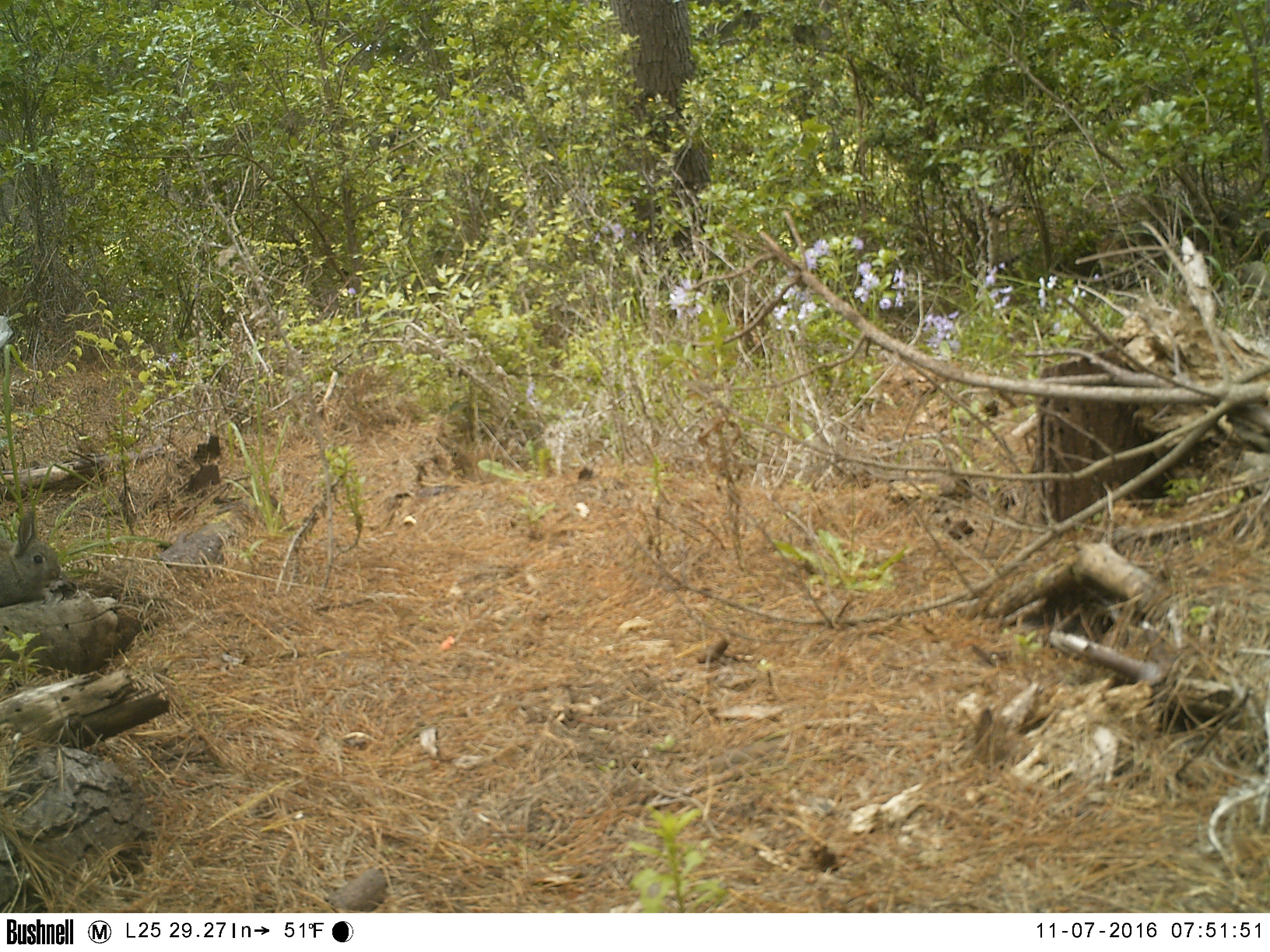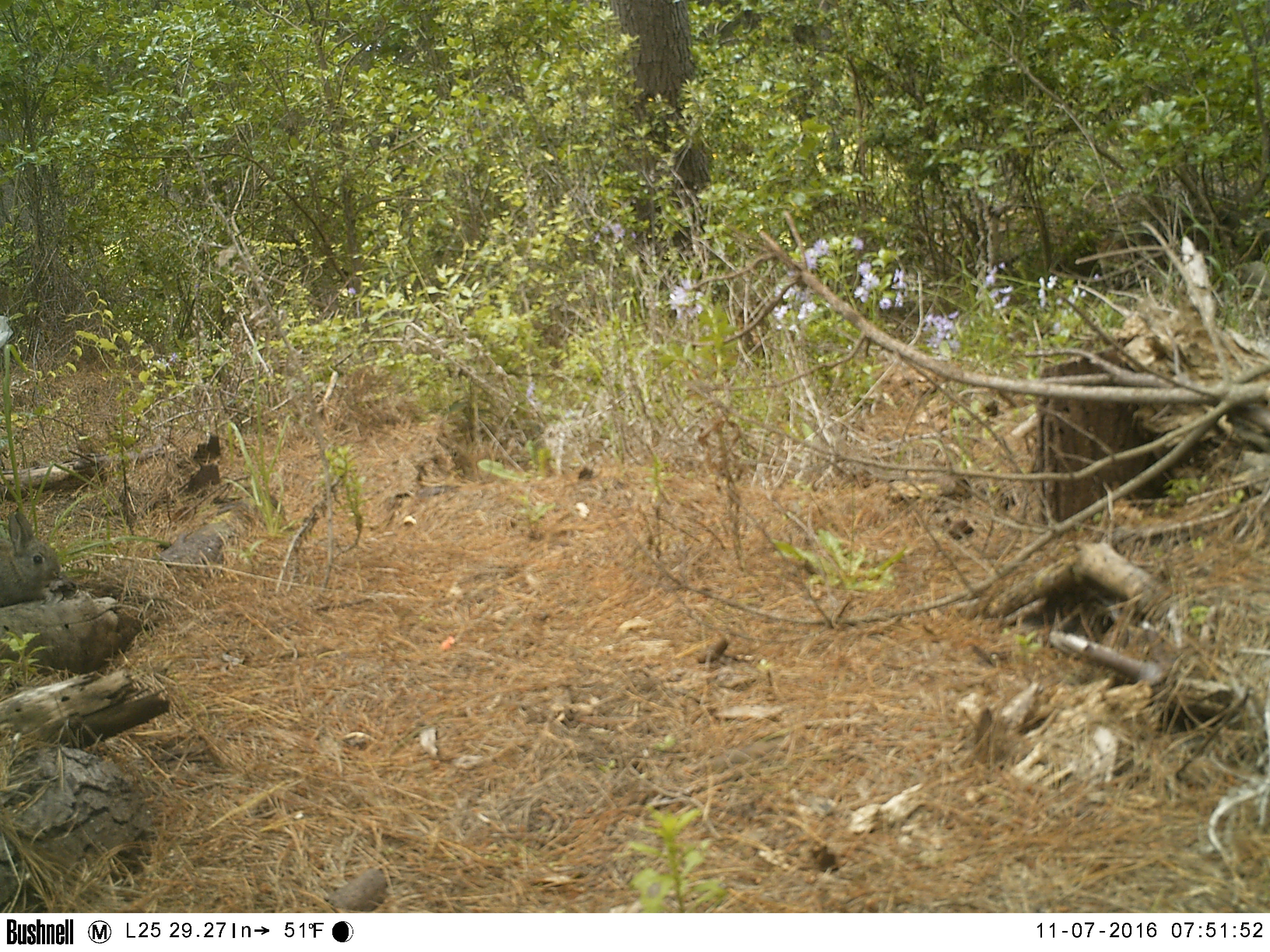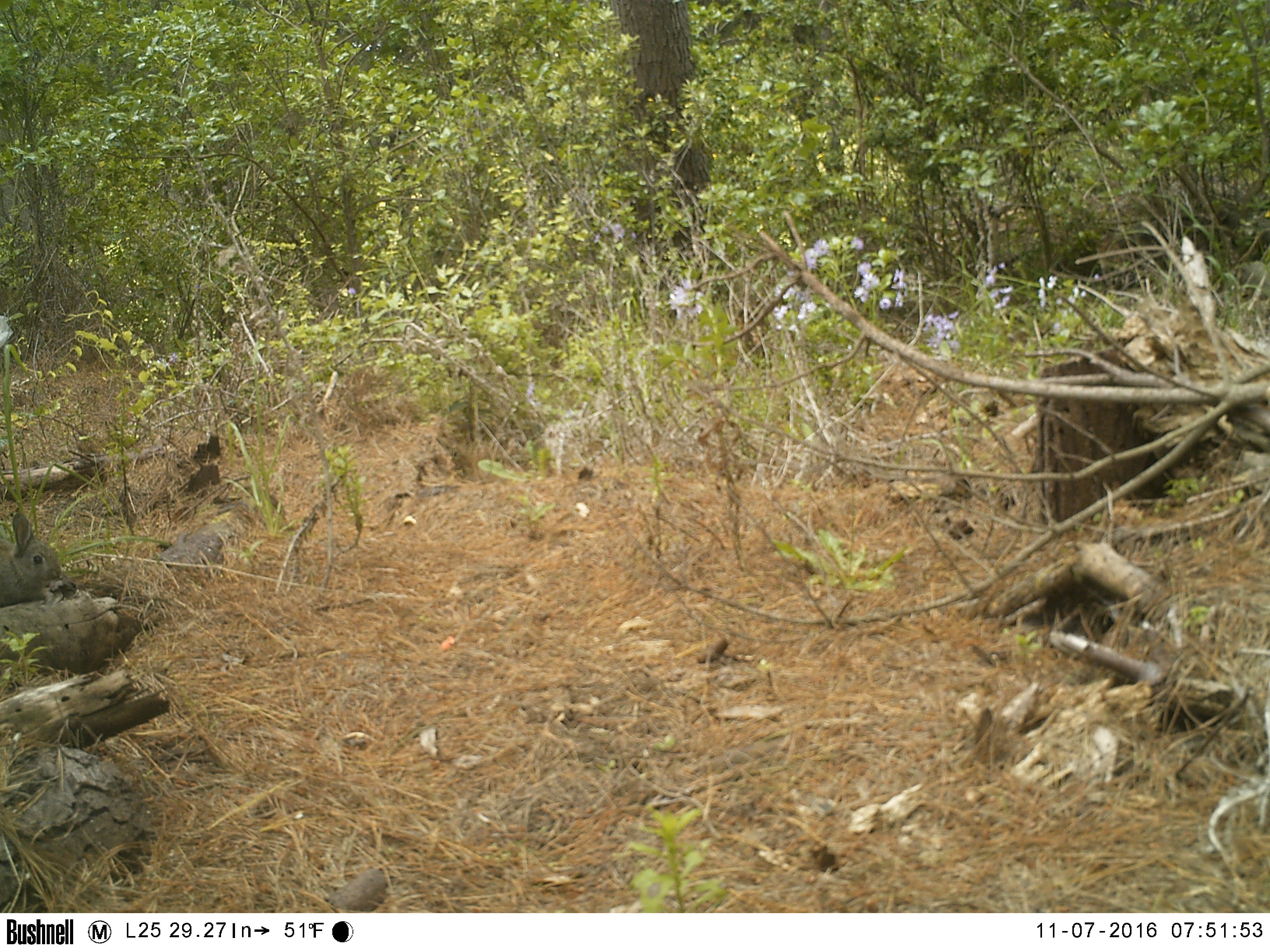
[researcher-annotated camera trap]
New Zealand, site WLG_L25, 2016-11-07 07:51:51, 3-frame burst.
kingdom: Animalia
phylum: Chordata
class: Mammalia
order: Lagomorpha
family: Leporidae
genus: Oryctolagus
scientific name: Oryctolagus cuniculus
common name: european rabbit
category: rabbit